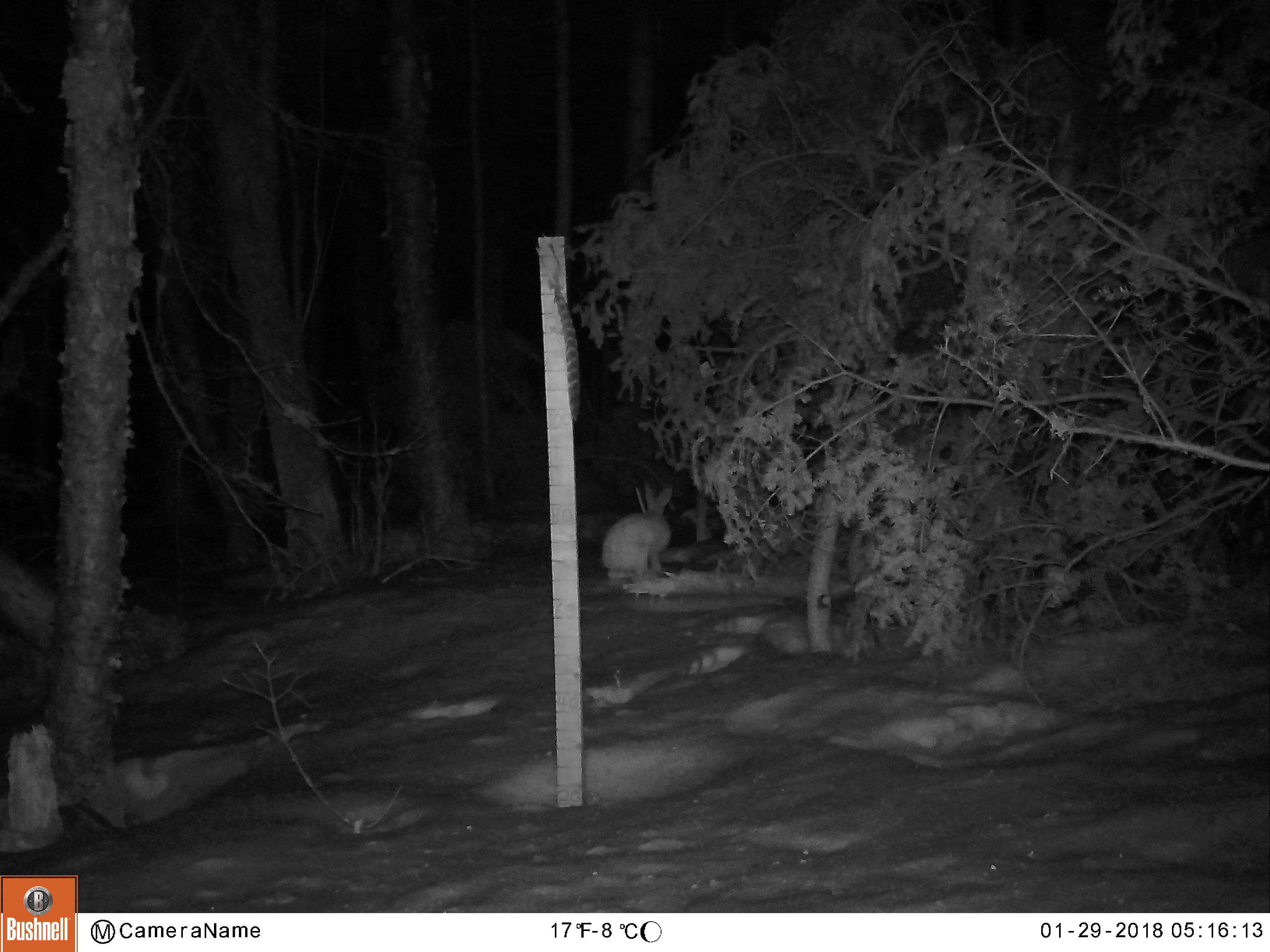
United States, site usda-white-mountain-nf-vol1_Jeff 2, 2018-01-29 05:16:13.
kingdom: Animalia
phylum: Chordata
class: Mammalia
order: Lagomorpha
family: Leporidae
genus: Lepus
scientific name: Lepus americanus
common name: snowshoe hare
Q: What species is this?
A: Snowshoe hare (Lepus americanus).